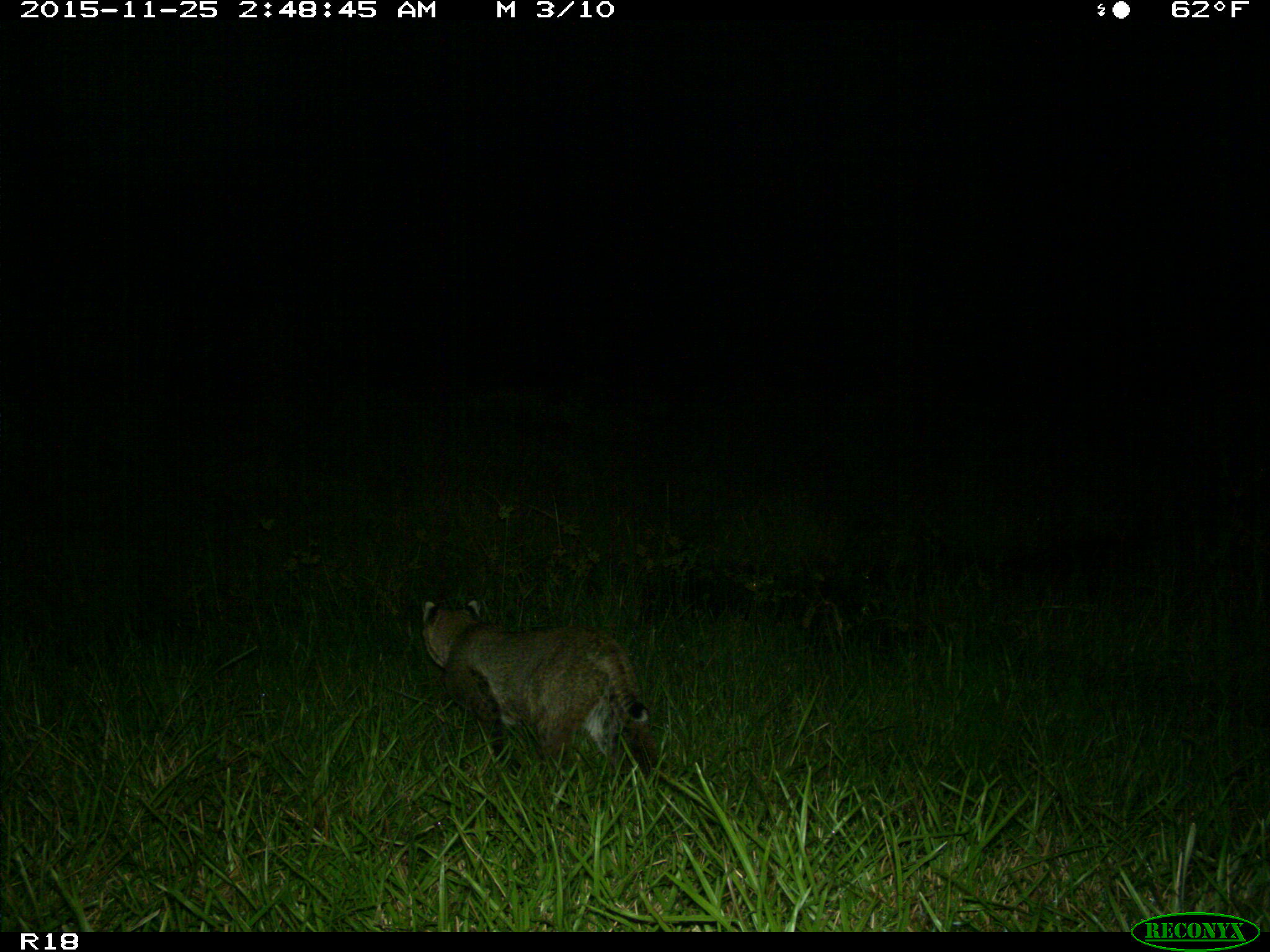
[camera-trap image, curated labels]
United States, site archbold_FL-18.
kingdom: Animalia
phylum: Chordata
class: Mammalia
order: Carnivora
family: Felidae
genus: Lynx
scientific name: Lynx rufus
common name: bobcat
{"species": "Lynx rufus (bobcat)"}